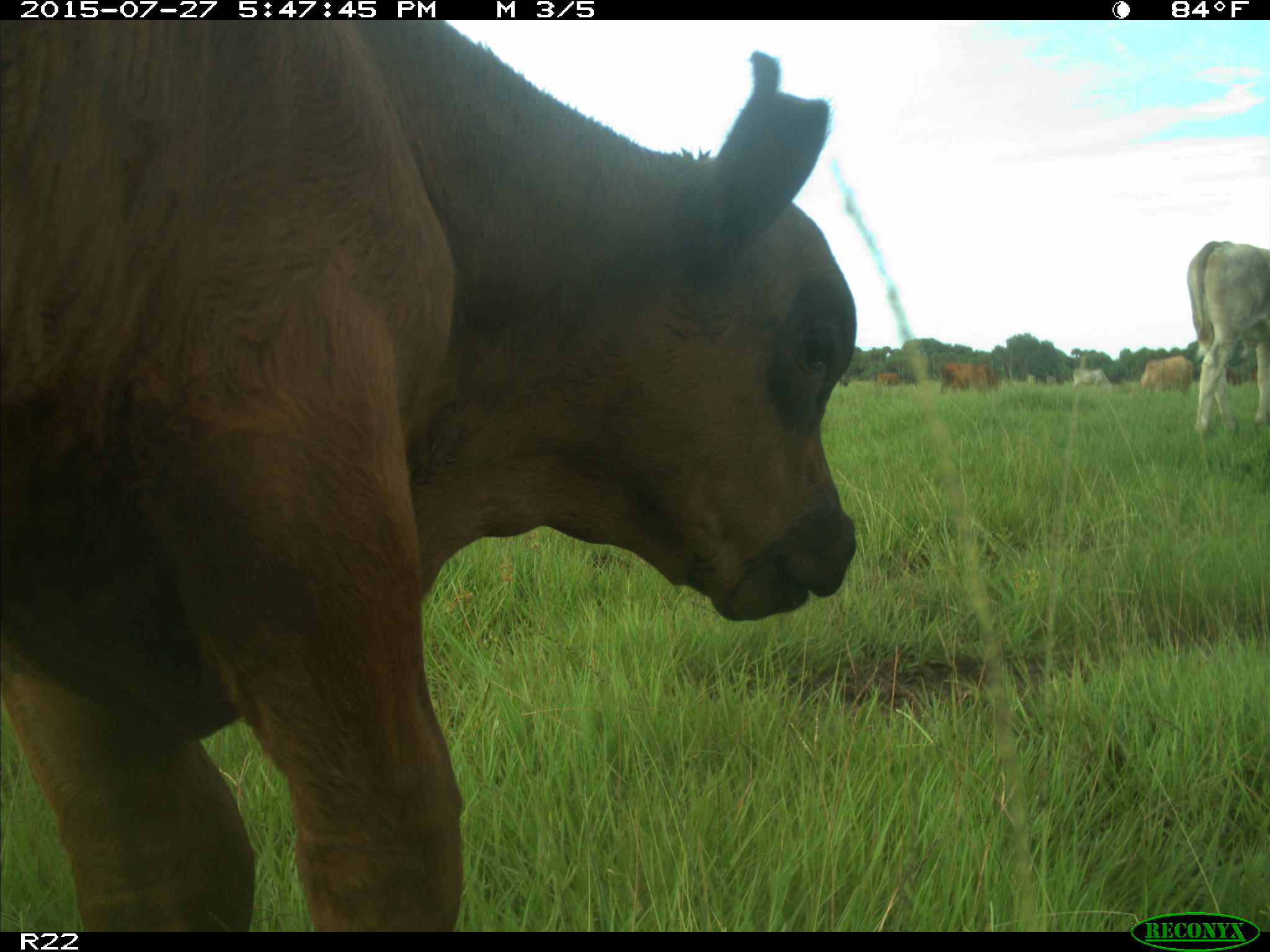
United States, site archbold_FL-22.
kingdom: Animalia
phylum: Chordata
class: Mammalia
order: Artiodactyla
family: Bovidae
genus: Bos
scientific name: Bos taurus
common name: domestic cow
Bos taurus (domestic cow).